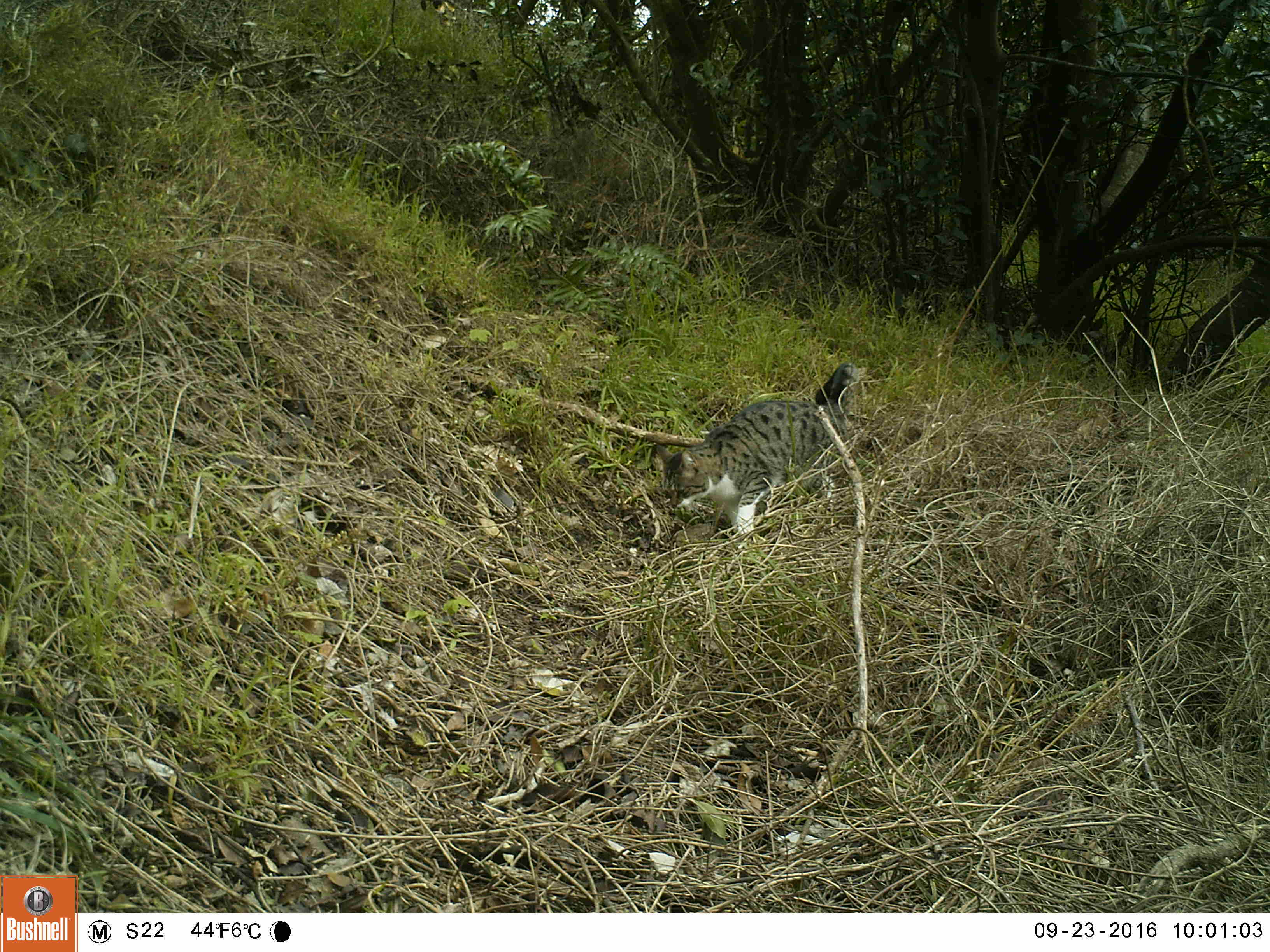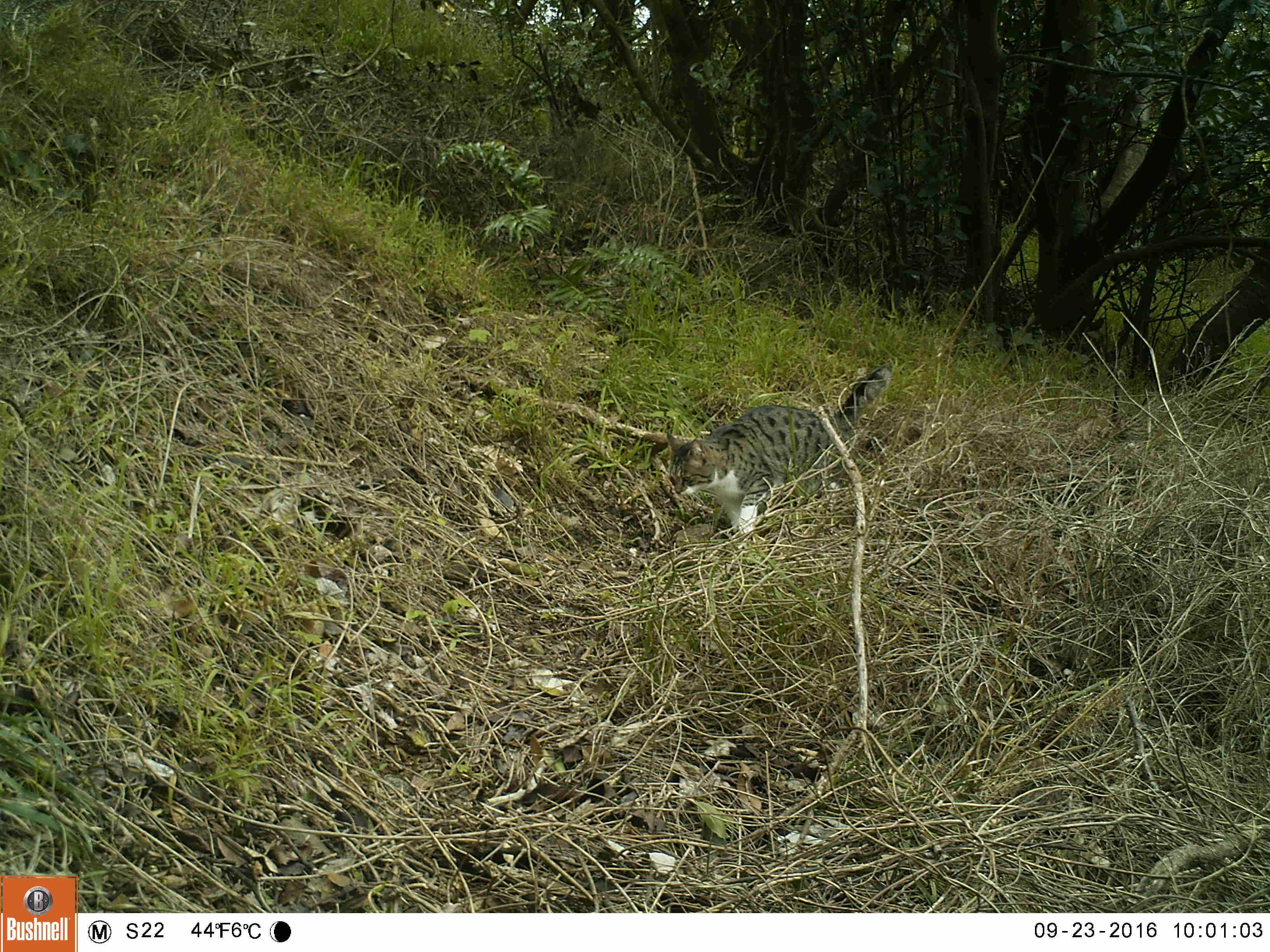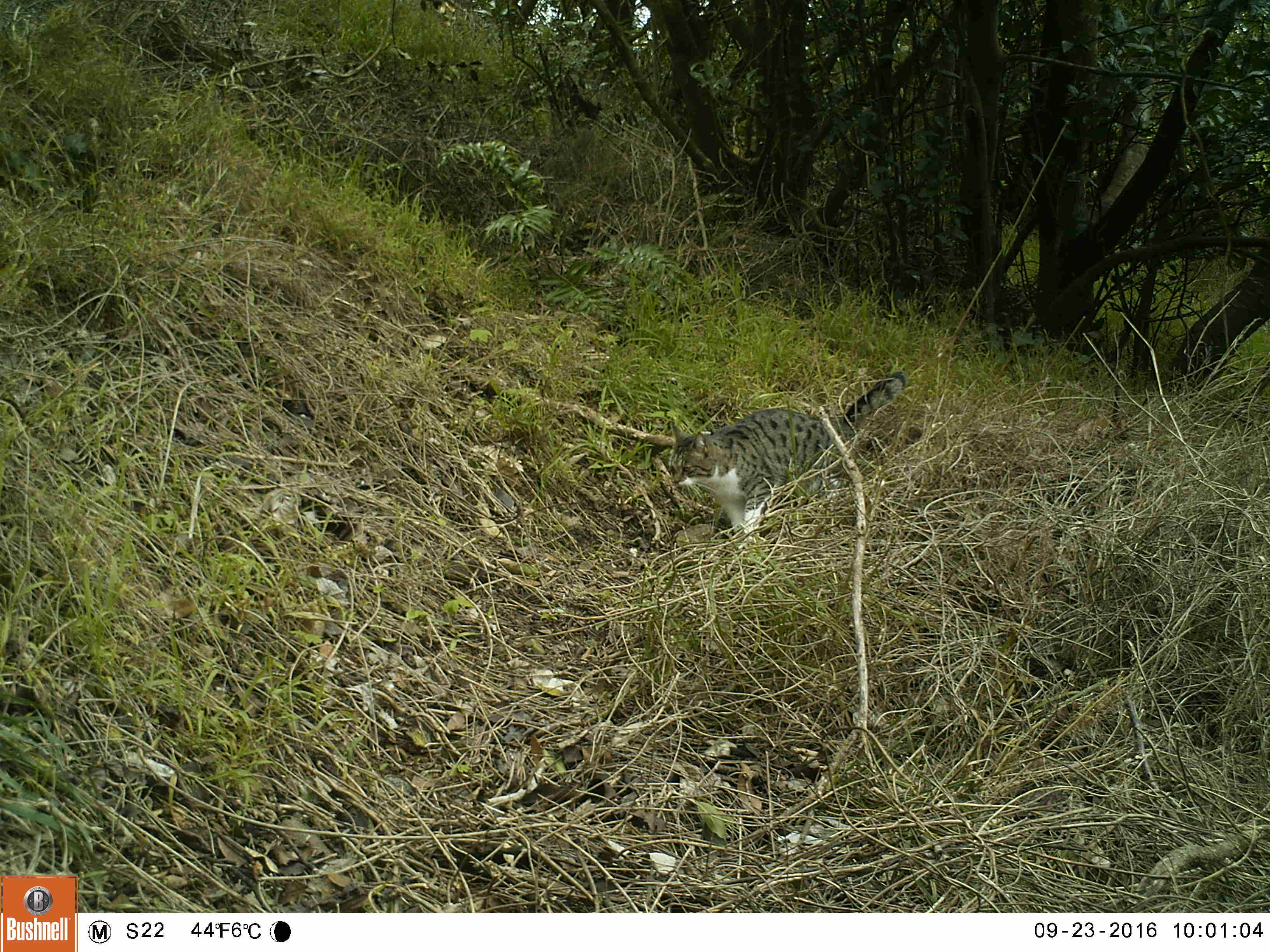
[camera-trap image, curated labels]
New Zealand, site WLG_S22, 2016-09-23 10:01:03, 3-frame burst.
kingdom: Animalia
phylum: Chordata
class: Mammalia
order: Carnivora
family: Felidae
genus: Felis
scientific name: Felis catus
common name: domestic cat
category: cat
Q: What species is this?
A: Cat (domestic cat) (Felis catus).